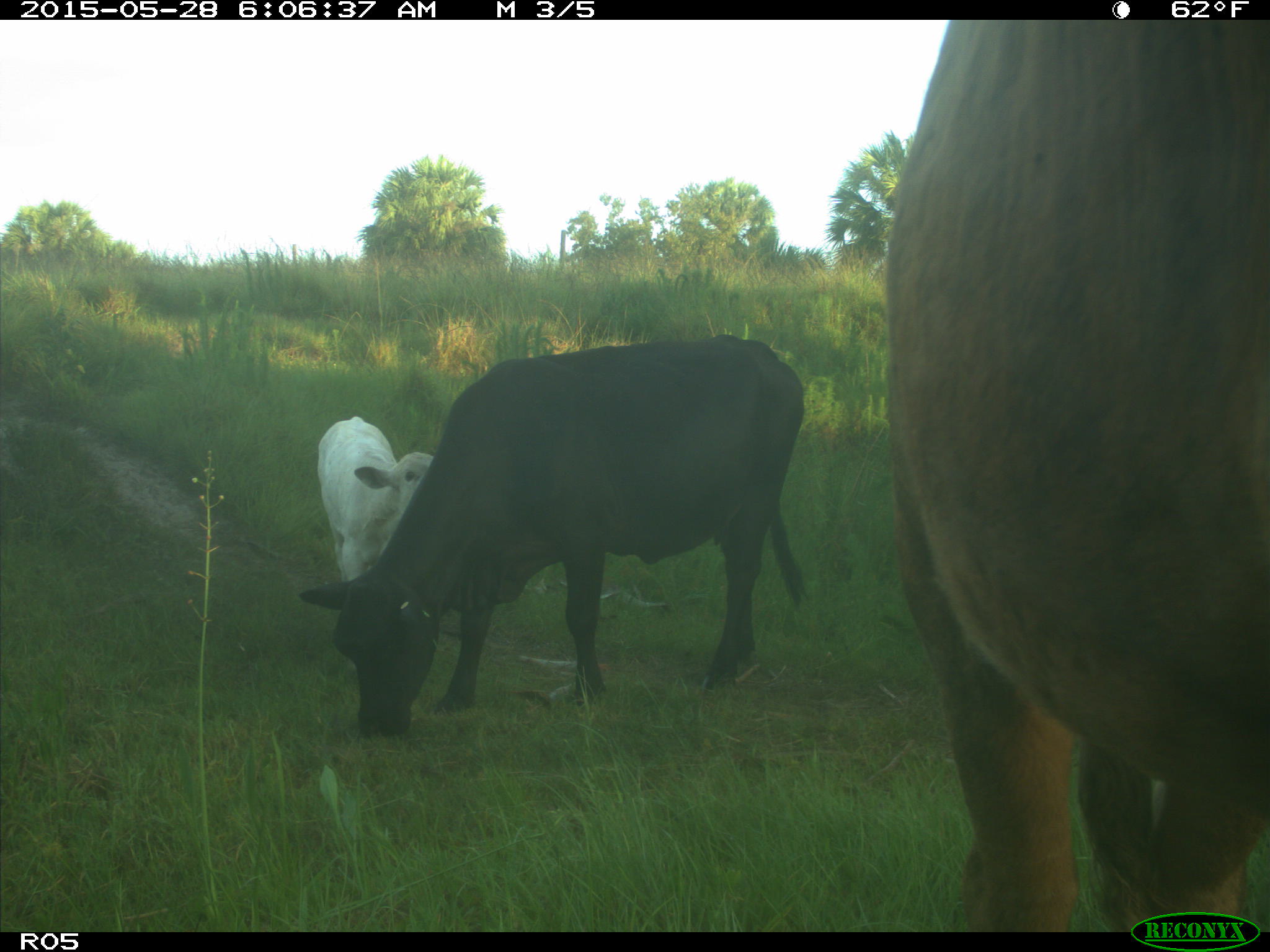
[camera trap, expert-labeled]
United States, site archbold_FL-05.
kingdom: Animalia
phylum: Chordata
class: Mammalia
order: Artiodactyla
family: Bovidae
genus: Bos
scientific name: Bos taurus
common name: domestic cow